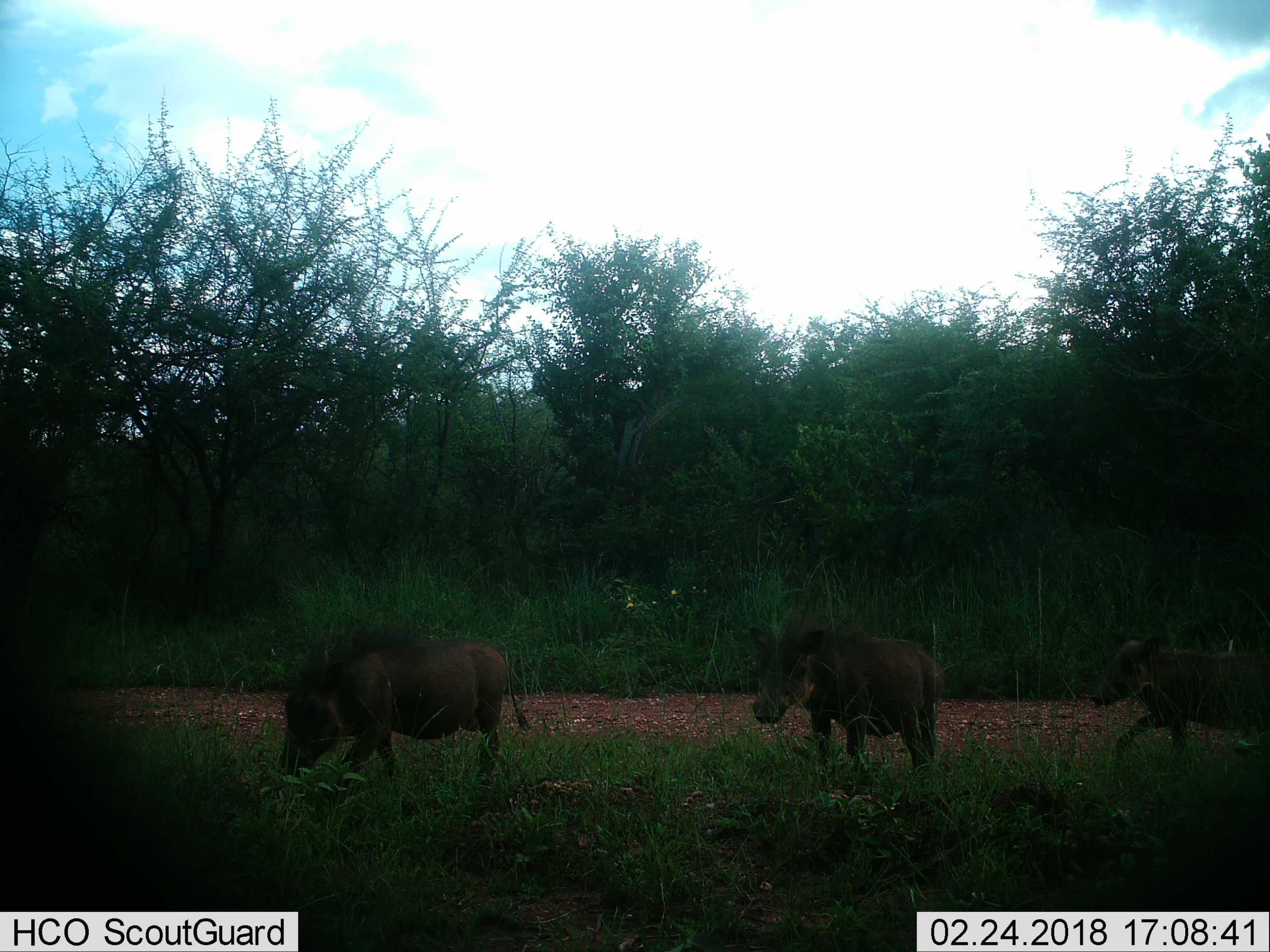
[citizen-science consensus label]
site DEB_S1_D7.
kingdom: Animalia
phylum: Chordata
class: Mammalia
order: Artiodactyla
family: Suidae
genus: Phacochoerus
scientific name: Phacochoerus africanus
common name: warthog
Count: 3.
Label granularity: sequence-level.